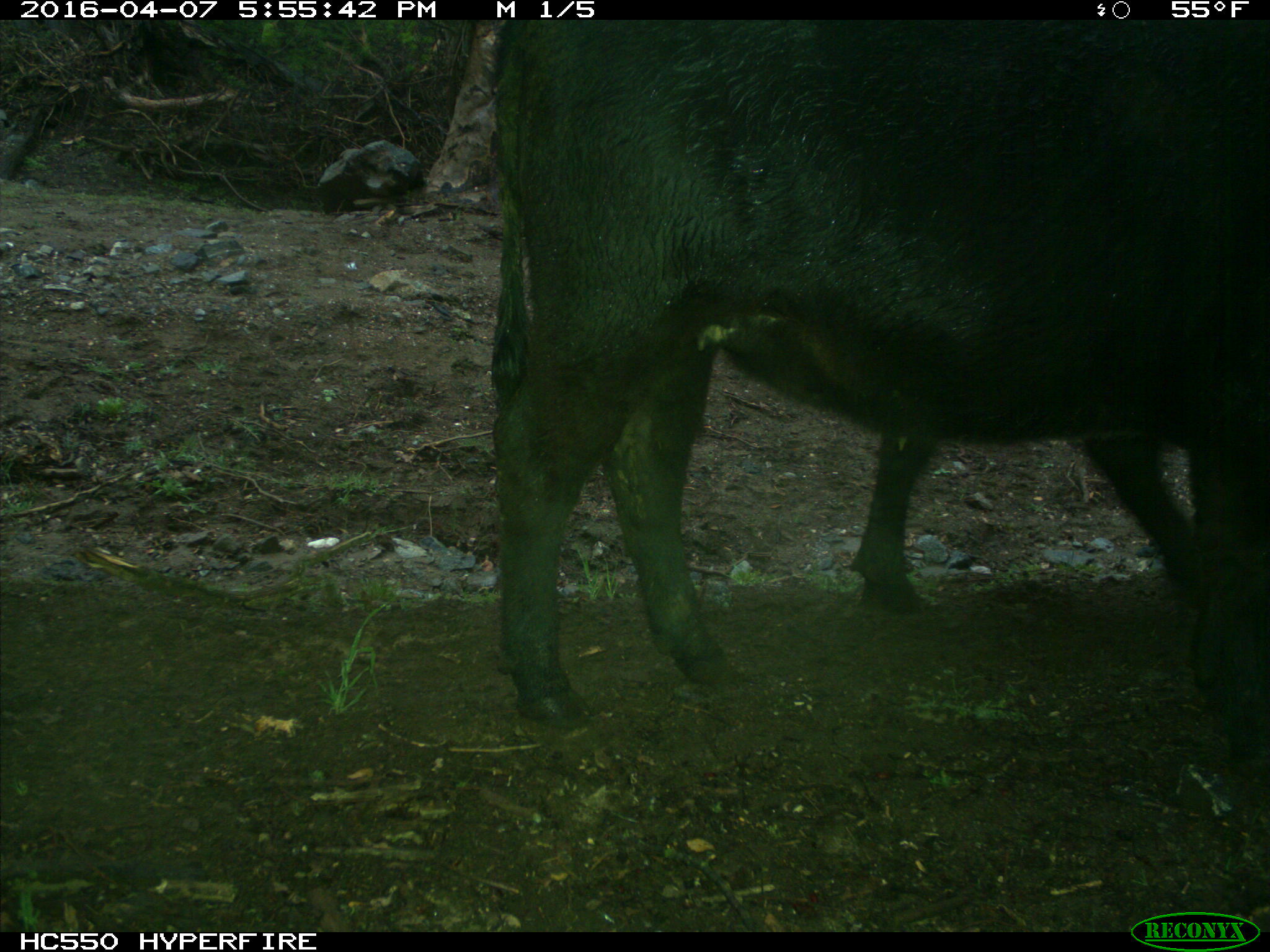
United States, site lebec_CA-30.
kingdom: Animalia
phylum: Chordata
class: Mammalia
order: Artiodactyla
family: Bovidae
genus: Bos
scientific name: Bos taurus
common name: domestic cow